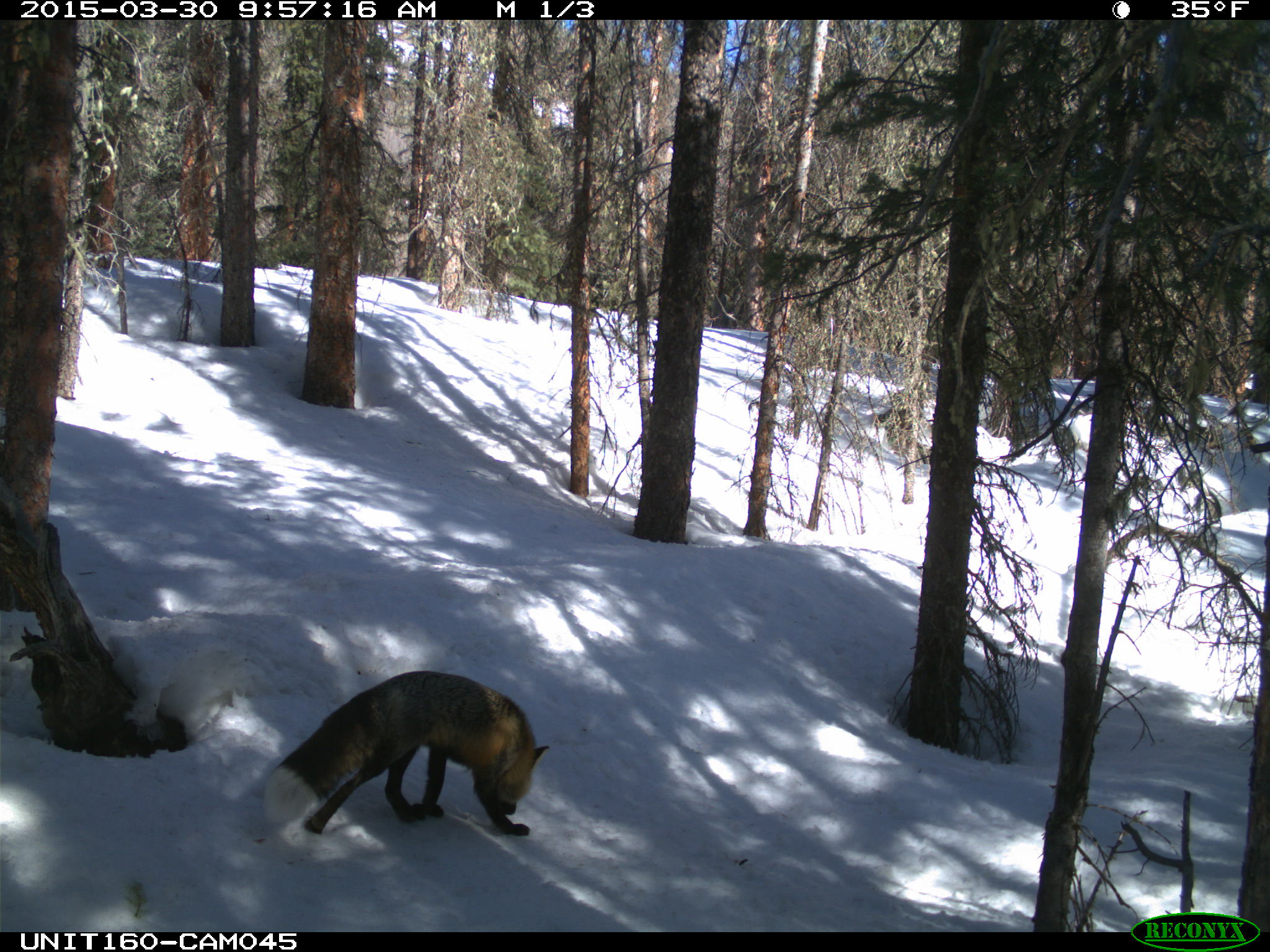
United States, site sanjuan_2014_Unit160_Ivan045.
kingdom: Animalia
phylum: Chordata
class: Mammalia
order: Carnivora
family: Canidae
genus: Vulpes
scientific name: Vulpes vulpes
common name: red fox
Vulpes vulpes (red fox).